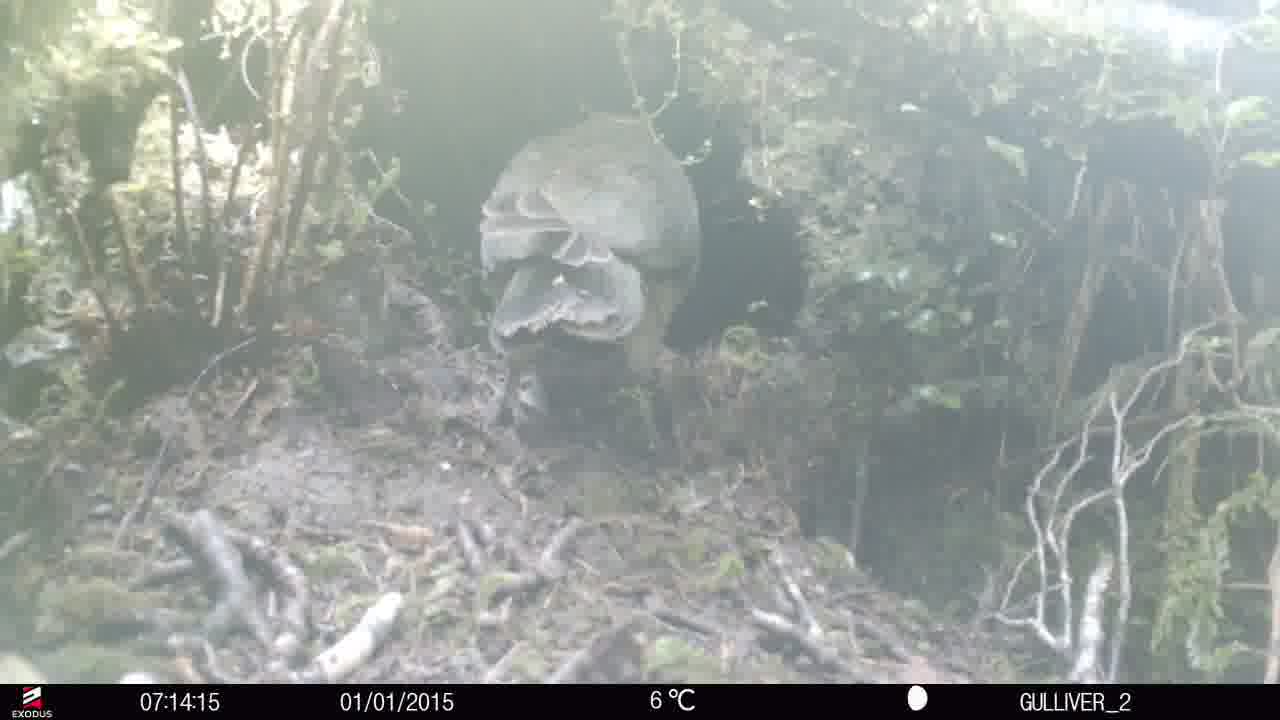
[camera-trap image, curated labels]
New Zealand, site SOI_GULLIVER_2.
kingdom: Animalia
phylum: Chordata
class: Aves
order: Psittaciformes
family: Strigopidae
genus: Nestor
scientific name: Nestor notabilis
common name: kea